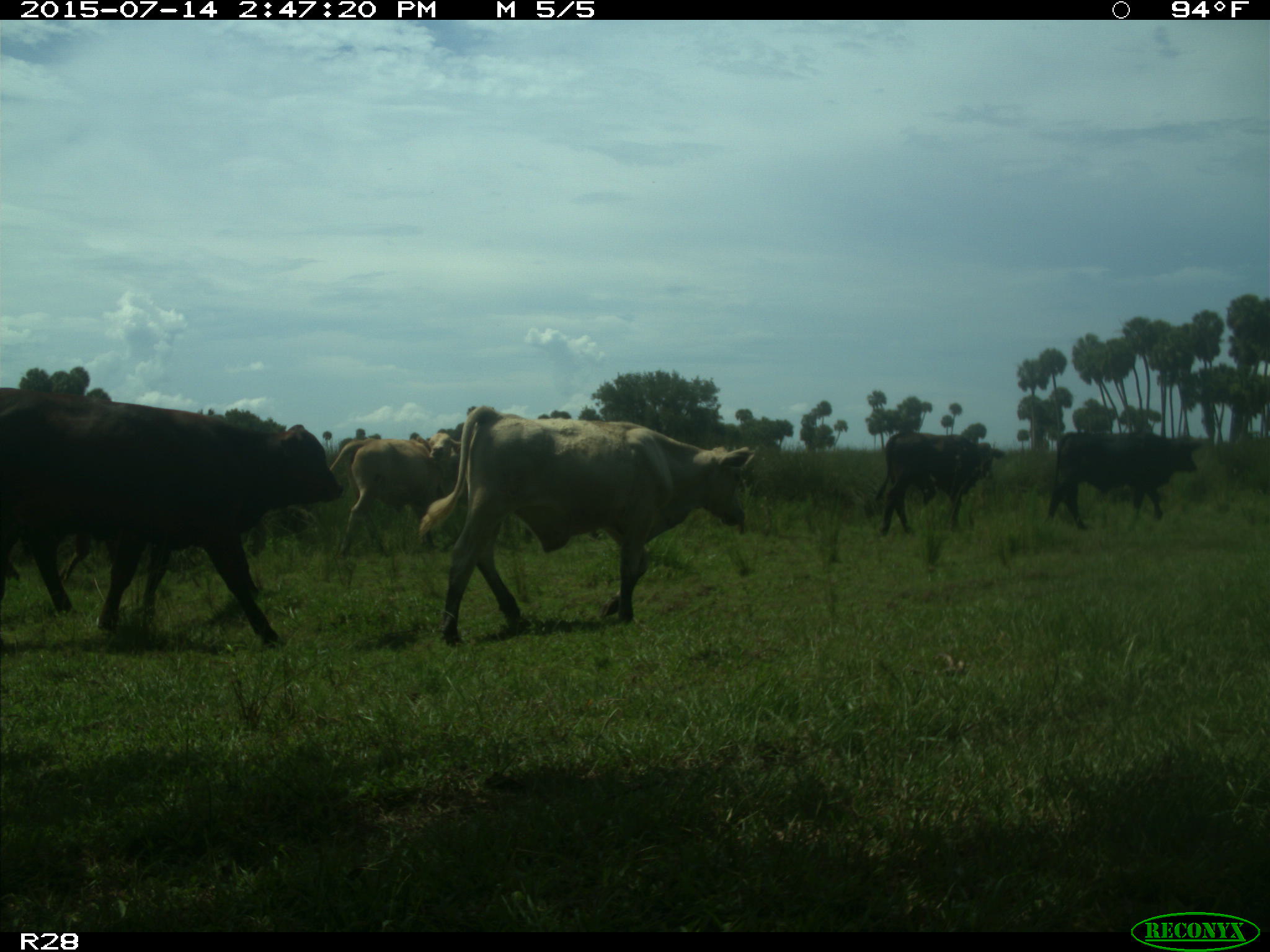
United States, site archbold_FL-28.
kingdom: Animalia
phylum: Chordata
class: Mammalia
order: Artiodactyla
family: Bovidae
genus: Bos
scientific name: Bos taurus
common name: domestic cow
Bos taurus (domestic cow).